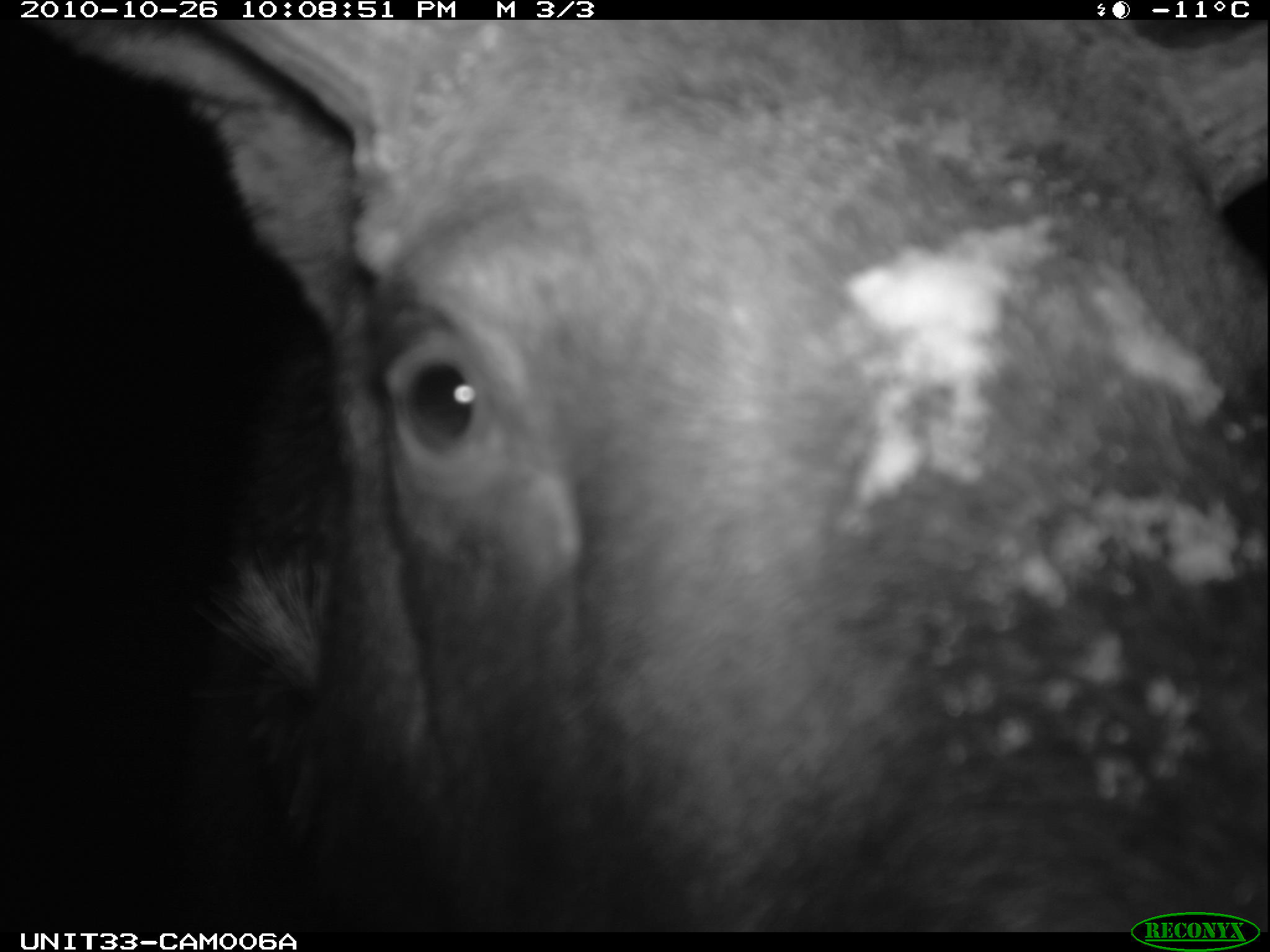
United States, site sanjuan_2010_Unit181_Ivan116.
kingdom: Animalia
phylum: Chordata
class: Mammalia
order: Artiodactyla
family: Cervidae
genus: Alces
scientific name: Alces alces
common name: moose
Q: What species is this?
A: Alces alces (moose).